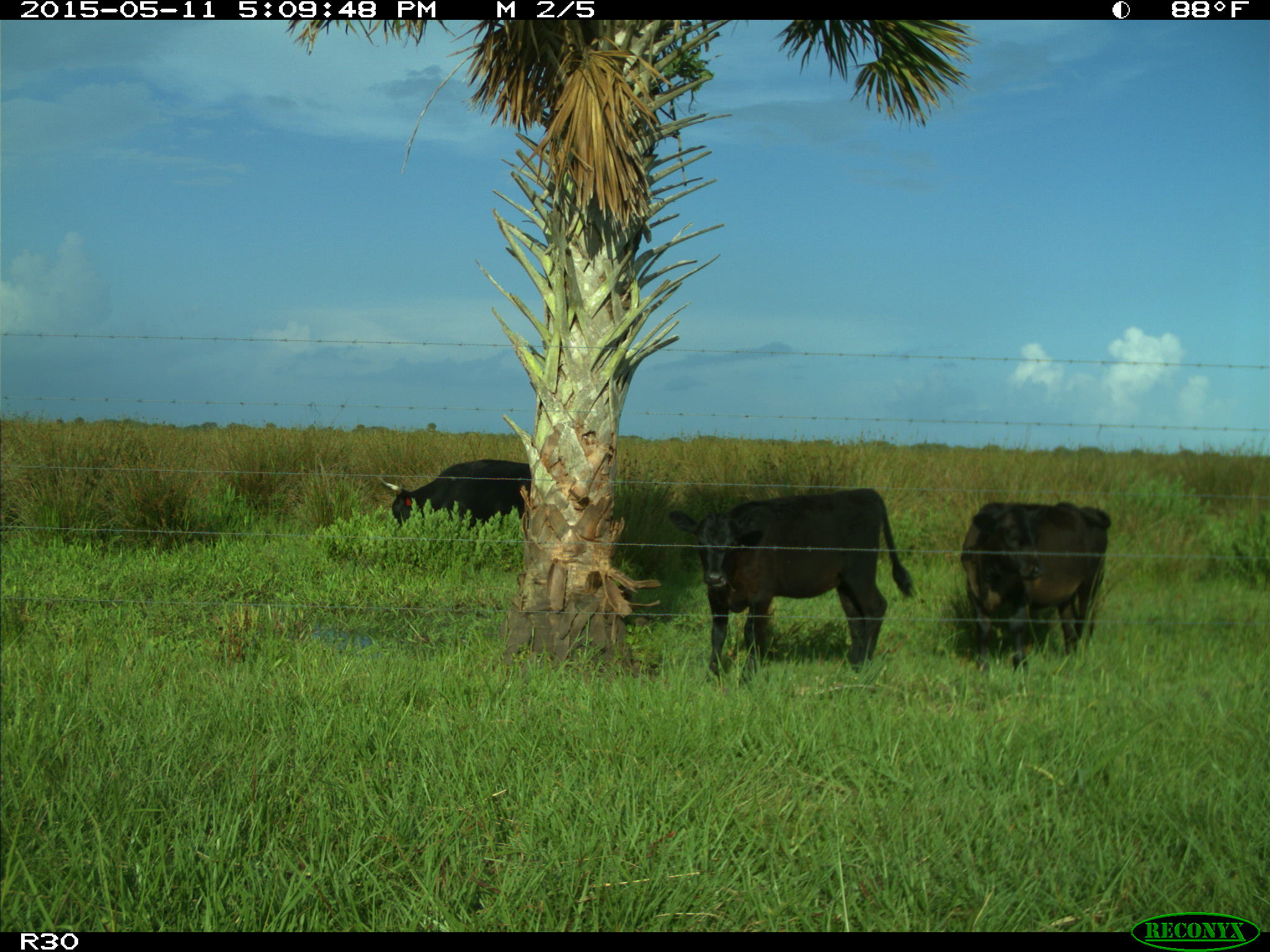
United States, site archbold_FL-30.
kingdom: Animalia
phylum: Chordata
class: Mammalia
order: Artiodactyla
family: Bovidae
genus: Bos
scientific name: Bos taurus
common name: domestic cow